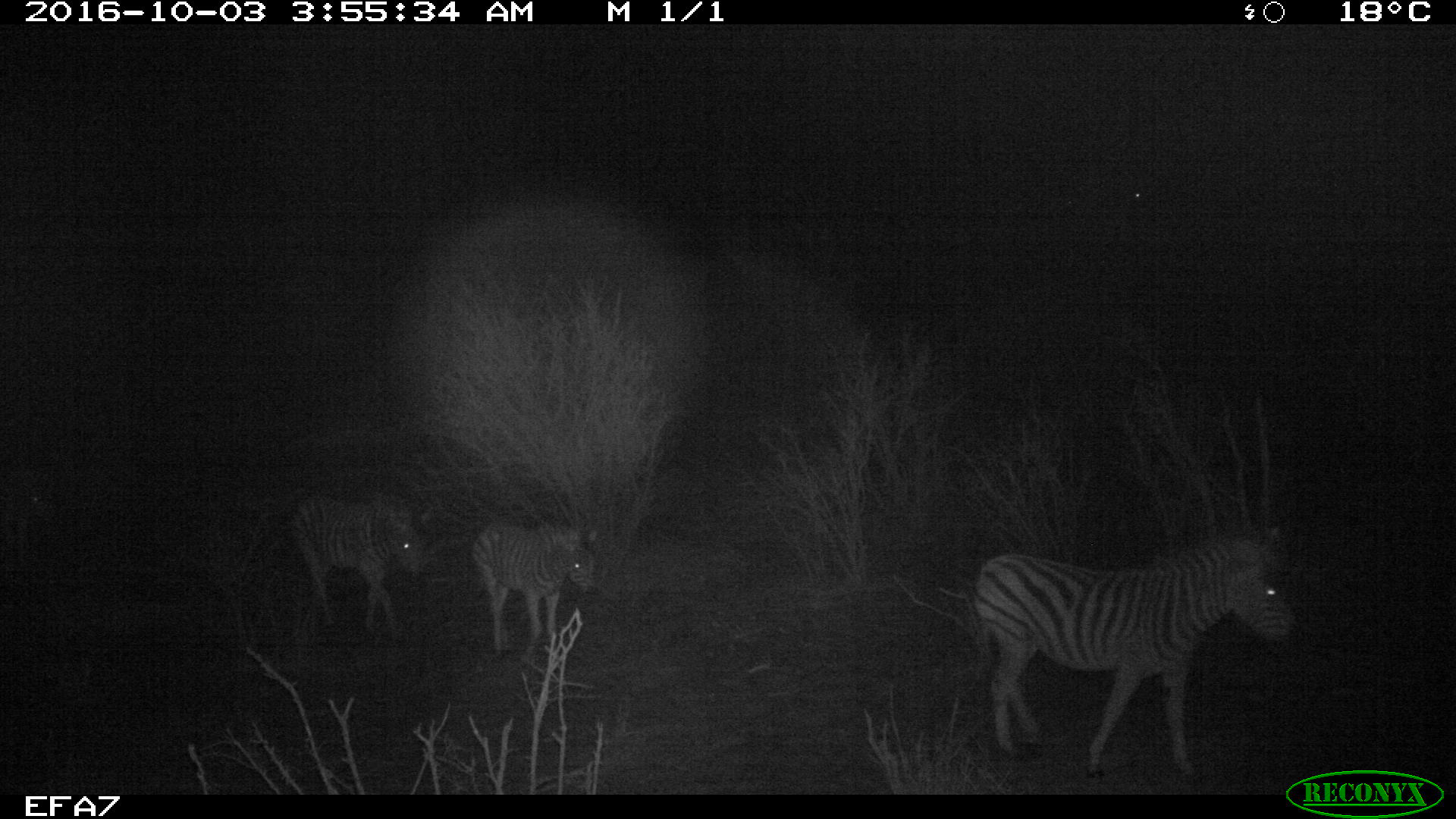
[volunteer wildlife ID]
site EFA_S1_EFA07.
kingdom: Animalia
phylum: Chordata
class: Mammalia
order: Perissodactyla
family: Equidae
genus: Equus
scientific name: Equus quagga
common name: plains zebra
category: zebraplains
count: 3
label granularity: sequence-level